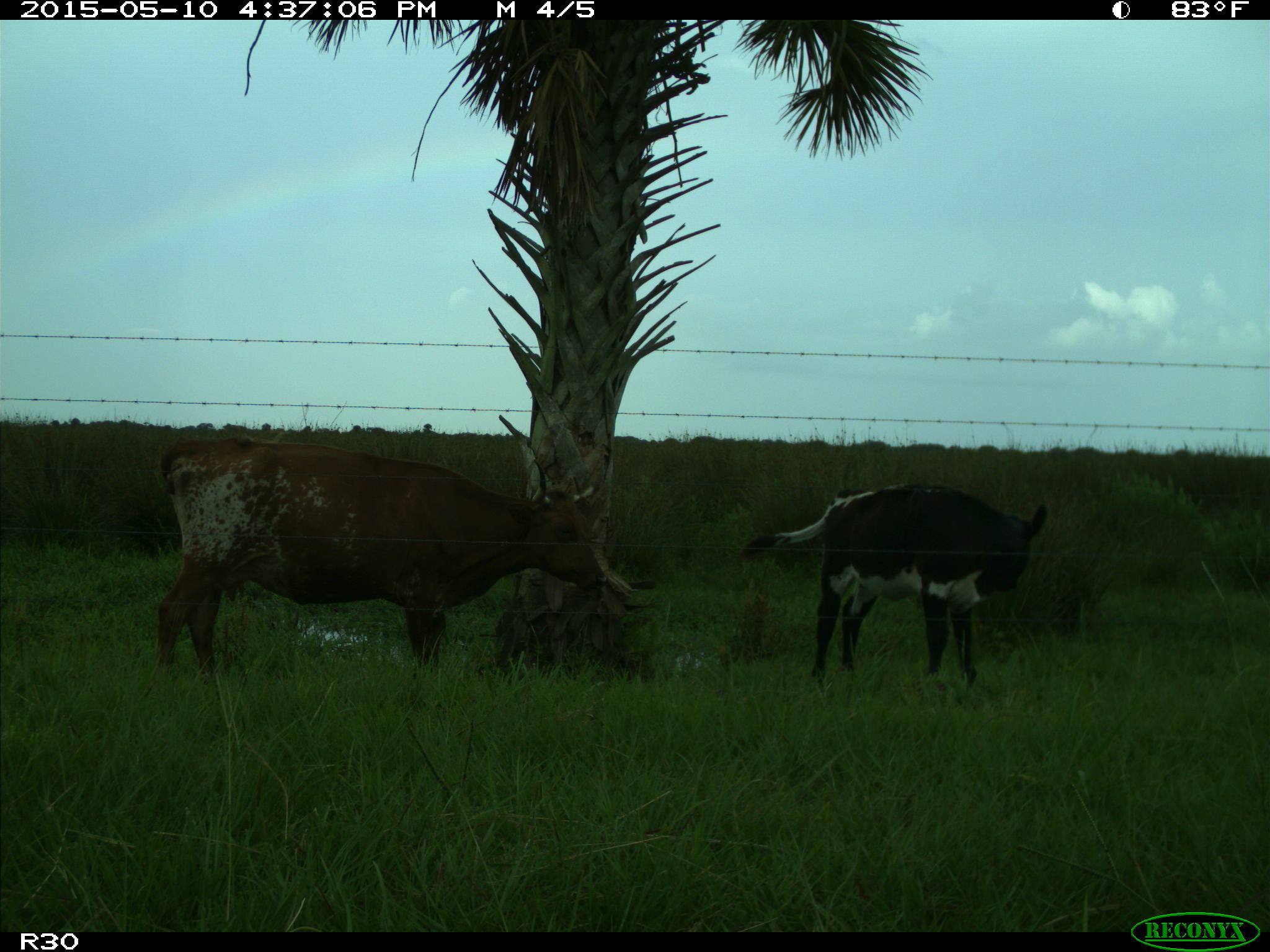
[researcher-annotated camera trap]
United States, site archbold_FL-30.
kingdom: Animalia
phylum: Chordata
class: Mammalia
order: Artiodactyla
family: Bovidae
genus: Bos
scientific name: Bos taurus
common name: domestic cow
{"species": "Bos taurus (domestic cow)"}